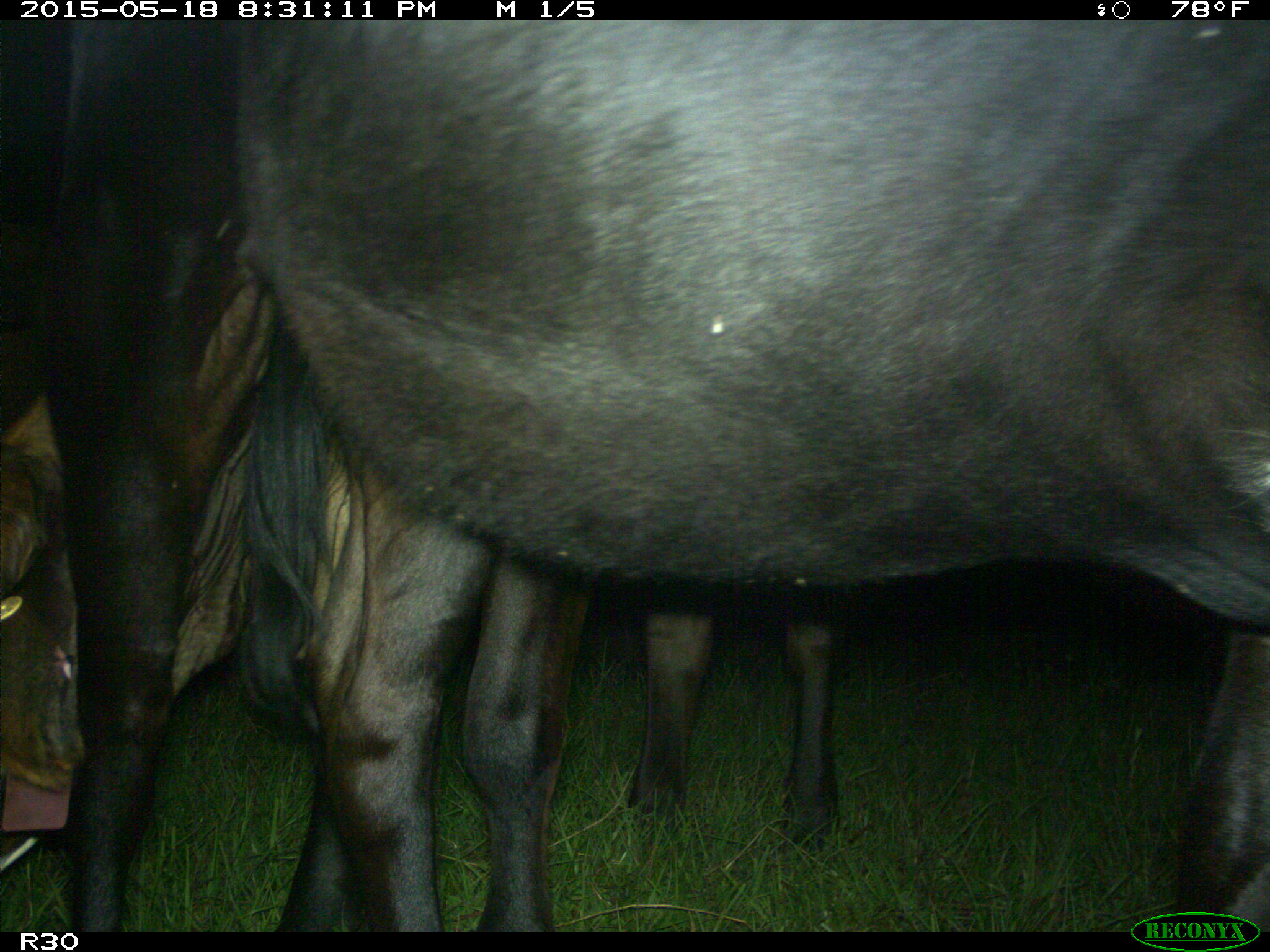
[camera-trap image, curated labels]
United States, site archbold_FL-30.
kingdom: Animalia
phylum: Chordata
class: Mammalia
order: Artiodactyla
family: Bovidae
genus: Bos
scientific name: Bos taurus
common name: domestic cow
Bos taurus (domestic cow).